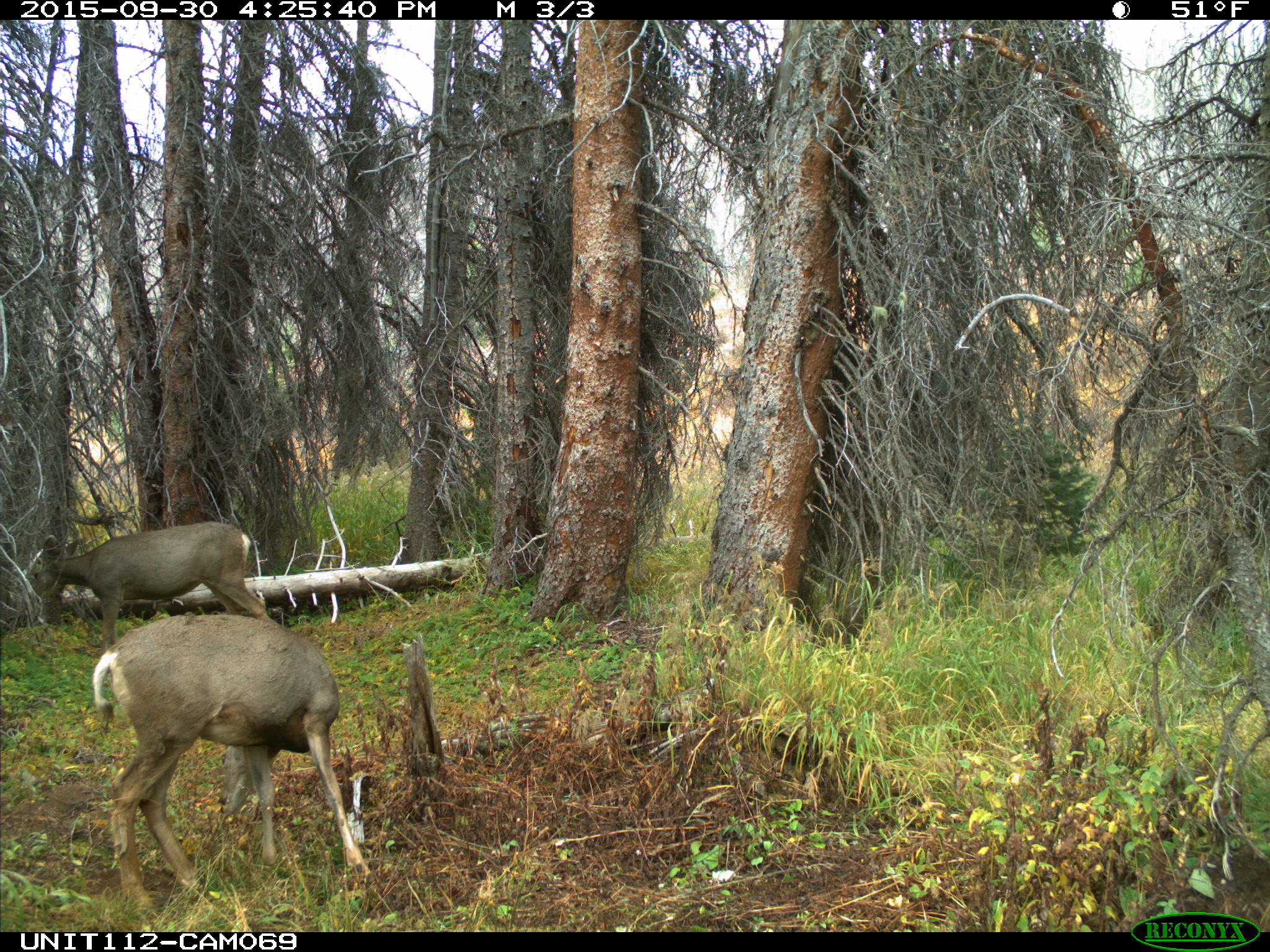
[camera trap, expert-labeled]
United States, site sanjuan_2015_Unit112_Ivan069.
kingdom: Animalia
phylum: Chordata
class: Mammalia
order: Artiodactyla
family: Cervidae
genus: Odocoileus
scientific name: Odocoileus hemionus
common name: mule deer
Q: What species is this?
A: Odocoileus hemionus (mule deer).